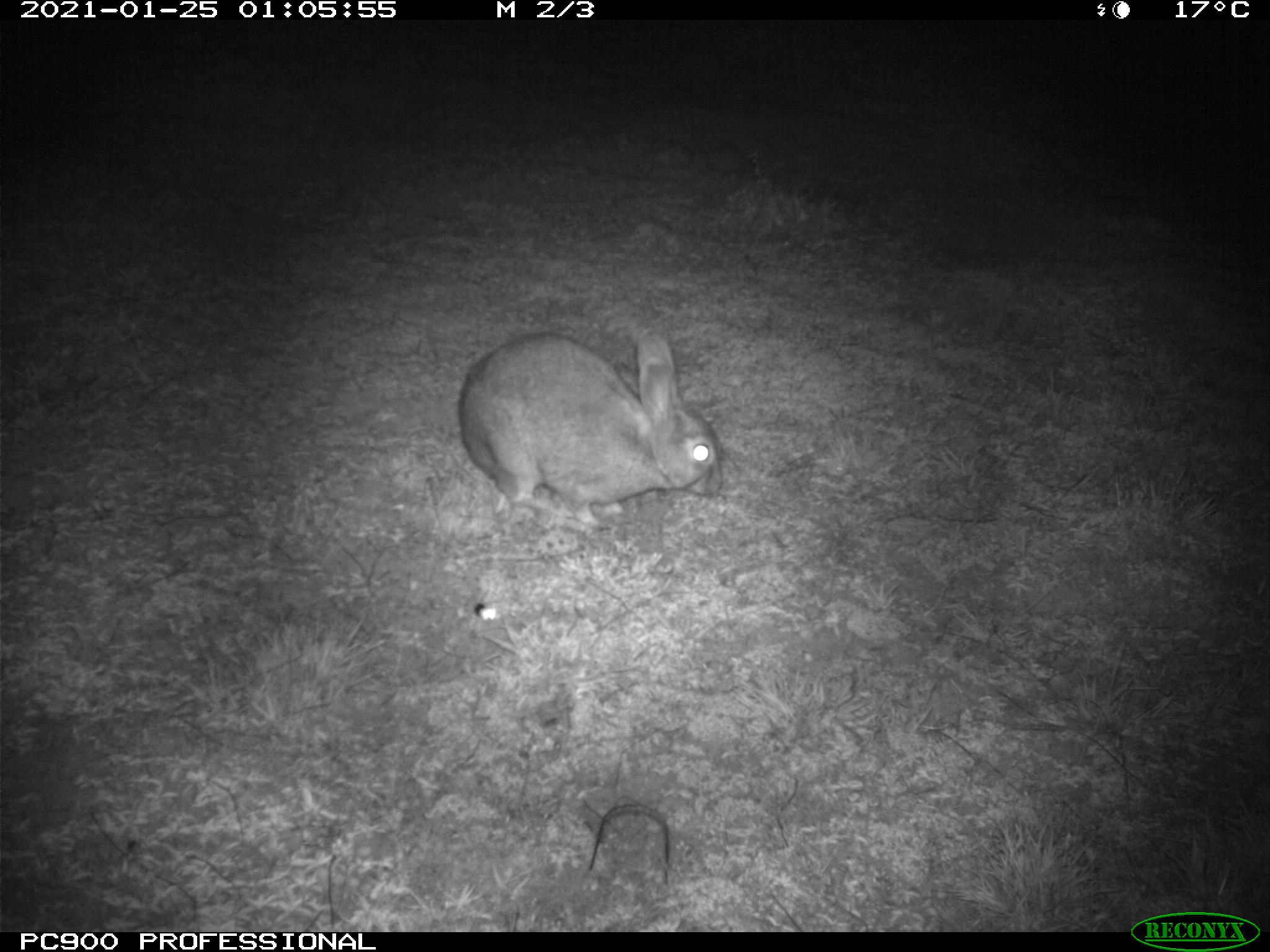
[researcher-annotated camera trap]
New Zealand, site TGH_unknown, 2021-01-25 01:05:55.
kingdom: Animalia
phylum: Chordata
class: Mammalia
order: Lagomorpha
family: Leporidae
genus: Oryctolagus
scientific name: Oryctolagus cuniculus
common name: european rabbit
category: rabbit